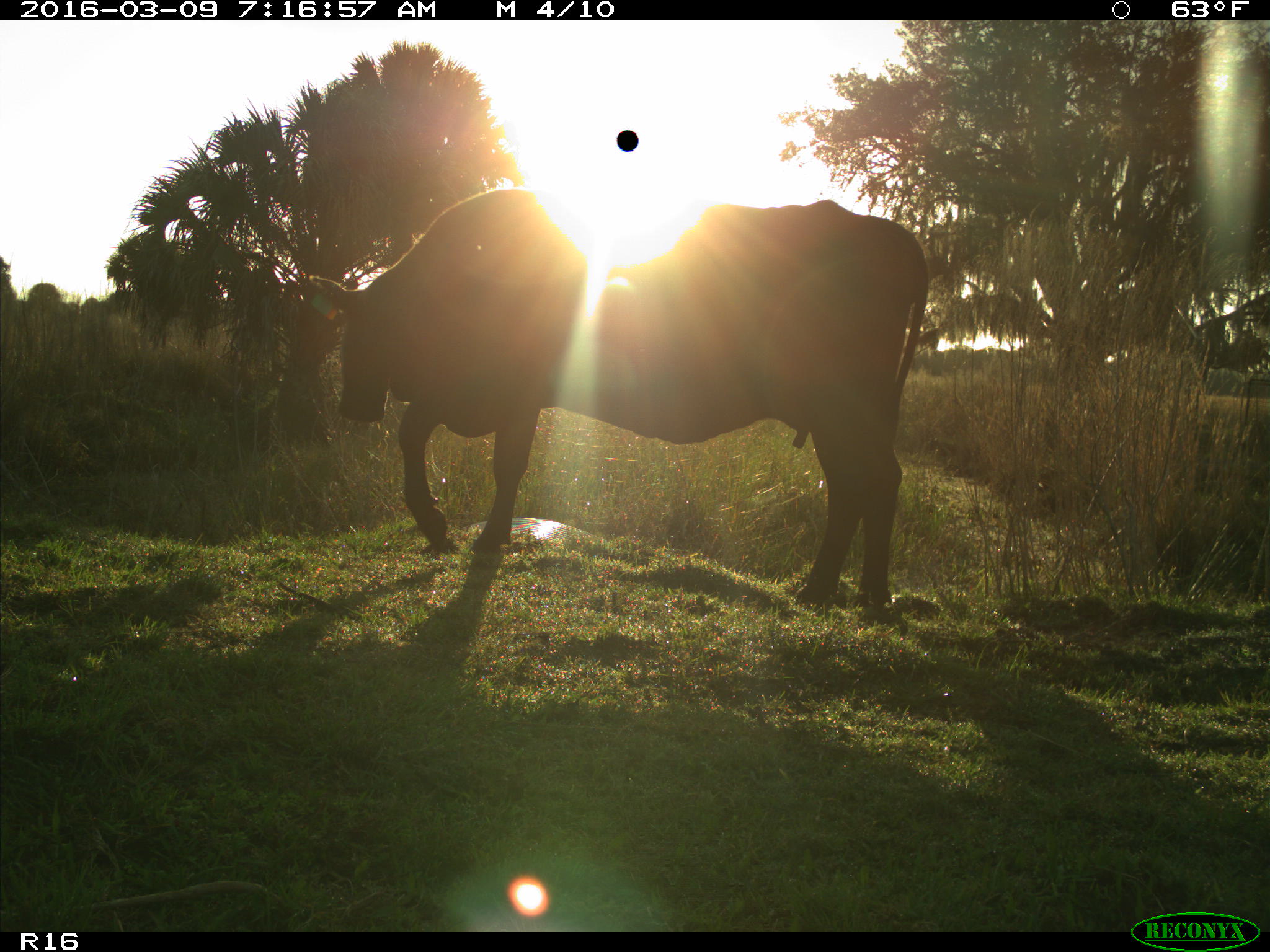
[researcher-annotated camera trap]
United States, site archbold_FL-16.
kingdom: Animalia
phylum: Chordata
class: Mammalia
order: Artiodactyla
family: Bovidae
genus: Bos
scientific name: Bos taurus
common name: domestic cow